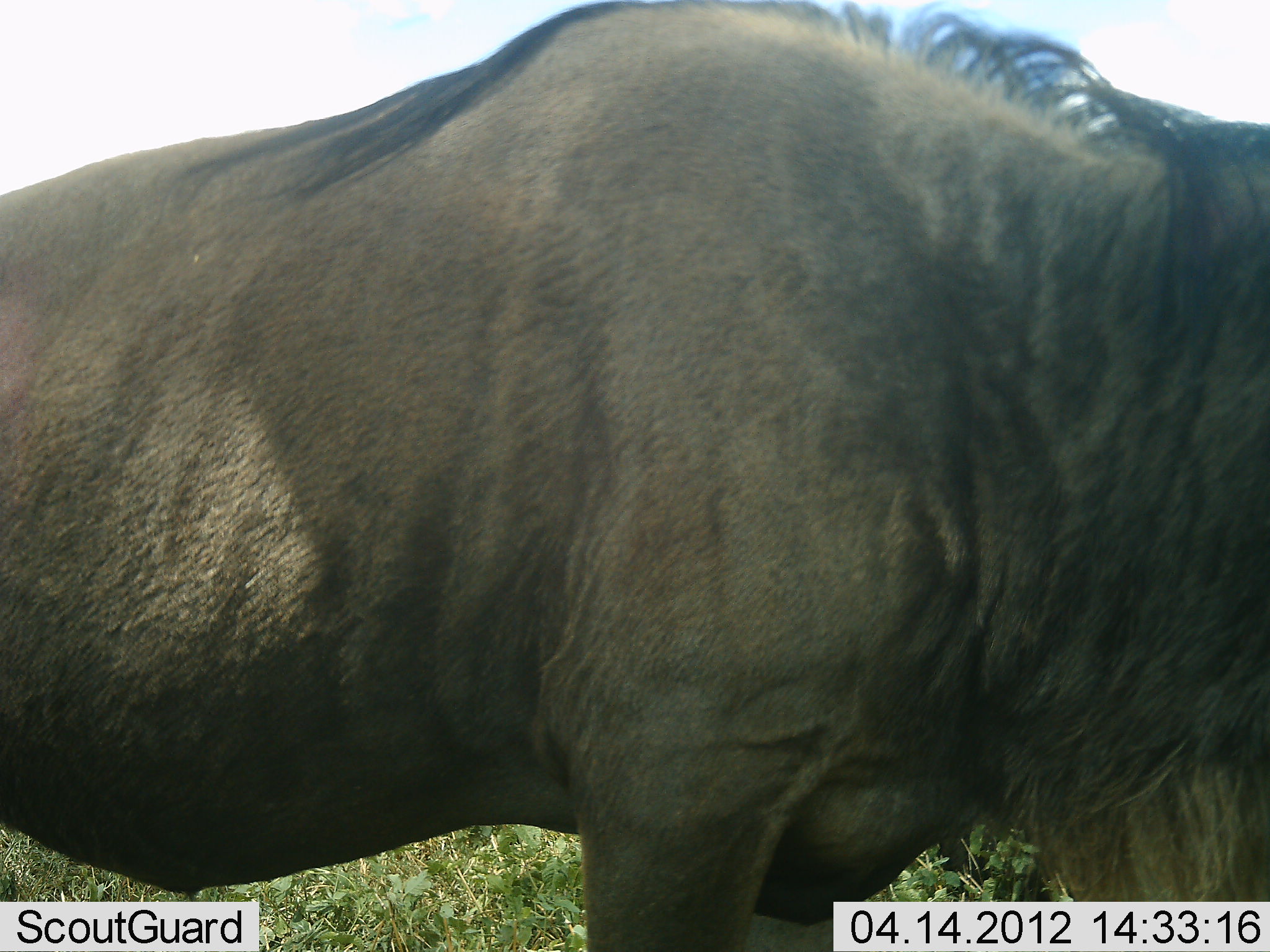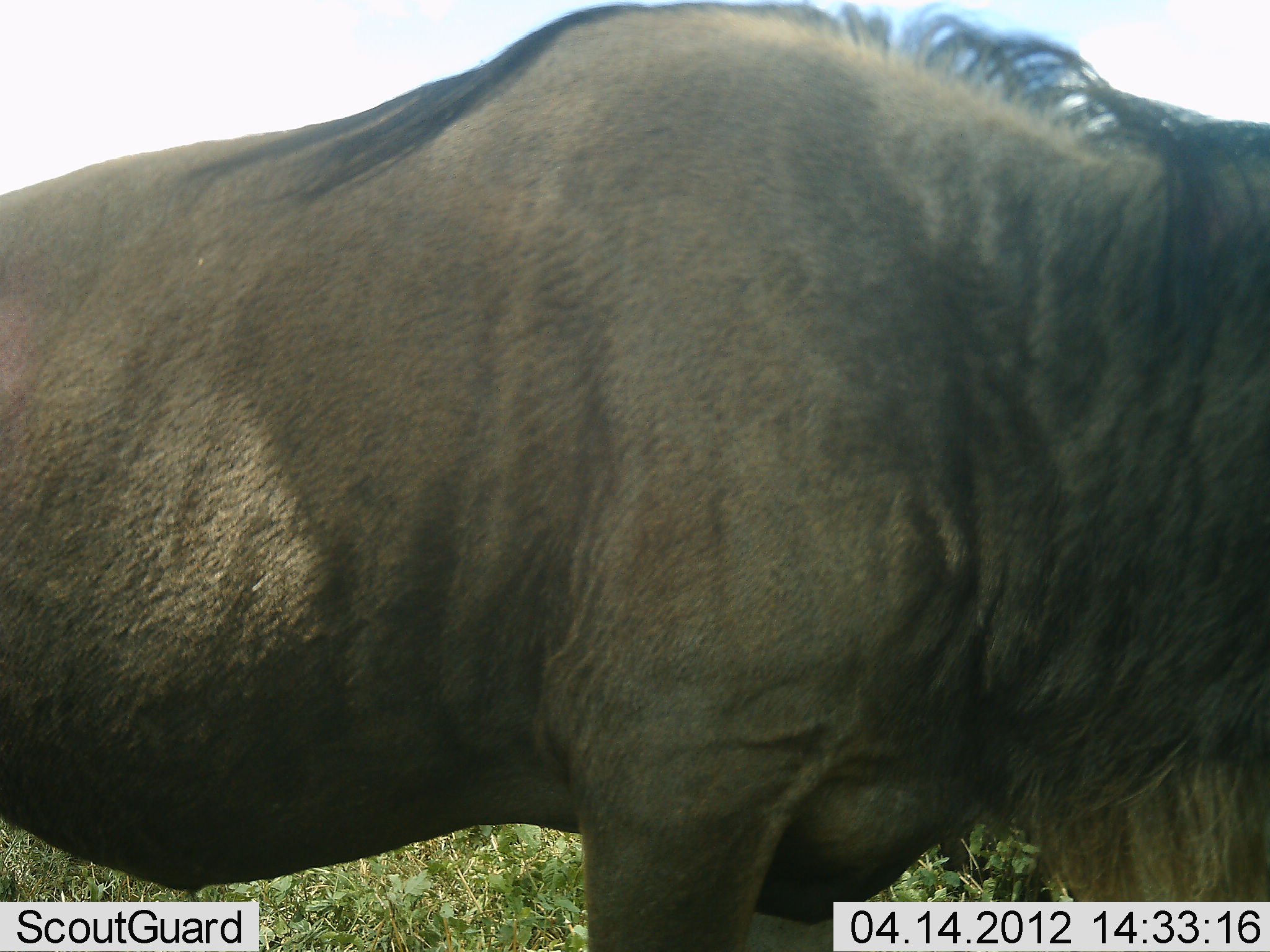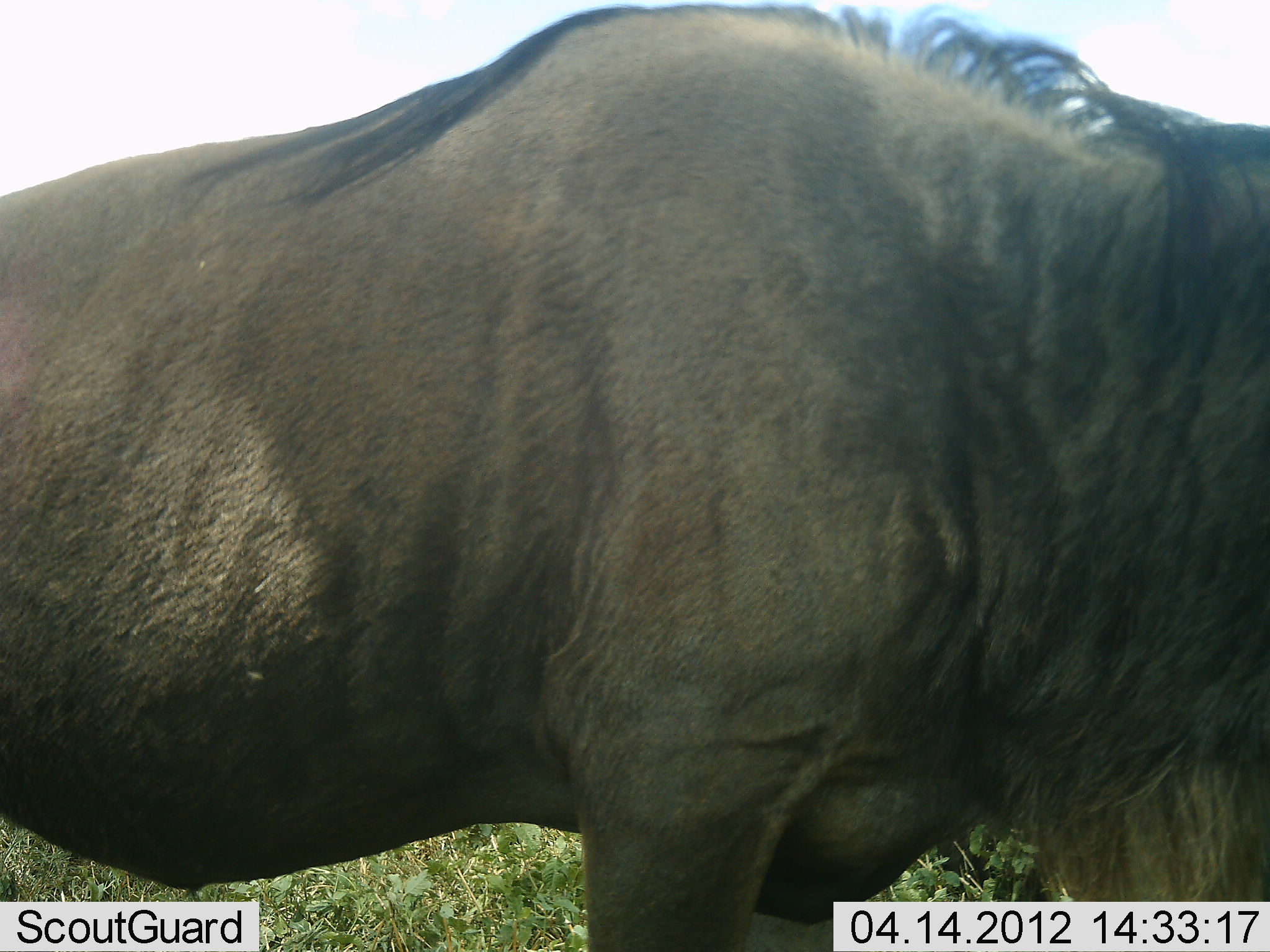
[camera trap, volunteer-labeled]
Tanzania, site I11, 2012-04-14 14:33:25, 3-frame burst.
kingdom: Animalia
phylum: Chordata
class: Mammalia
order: Artiodactyla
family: Bovidae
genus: Connochaetes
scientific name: Connochaetes taurinus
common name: blue wildebeest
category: wildebeest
Wildebeest (blue wildebeest) (Connochaetes taurinus), count 1. Behavior (volunteer vote fractions): standing 100%, resting 0%, moving 0%, interacting 0%. Young present (vote fraction): 0%. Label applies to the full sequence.